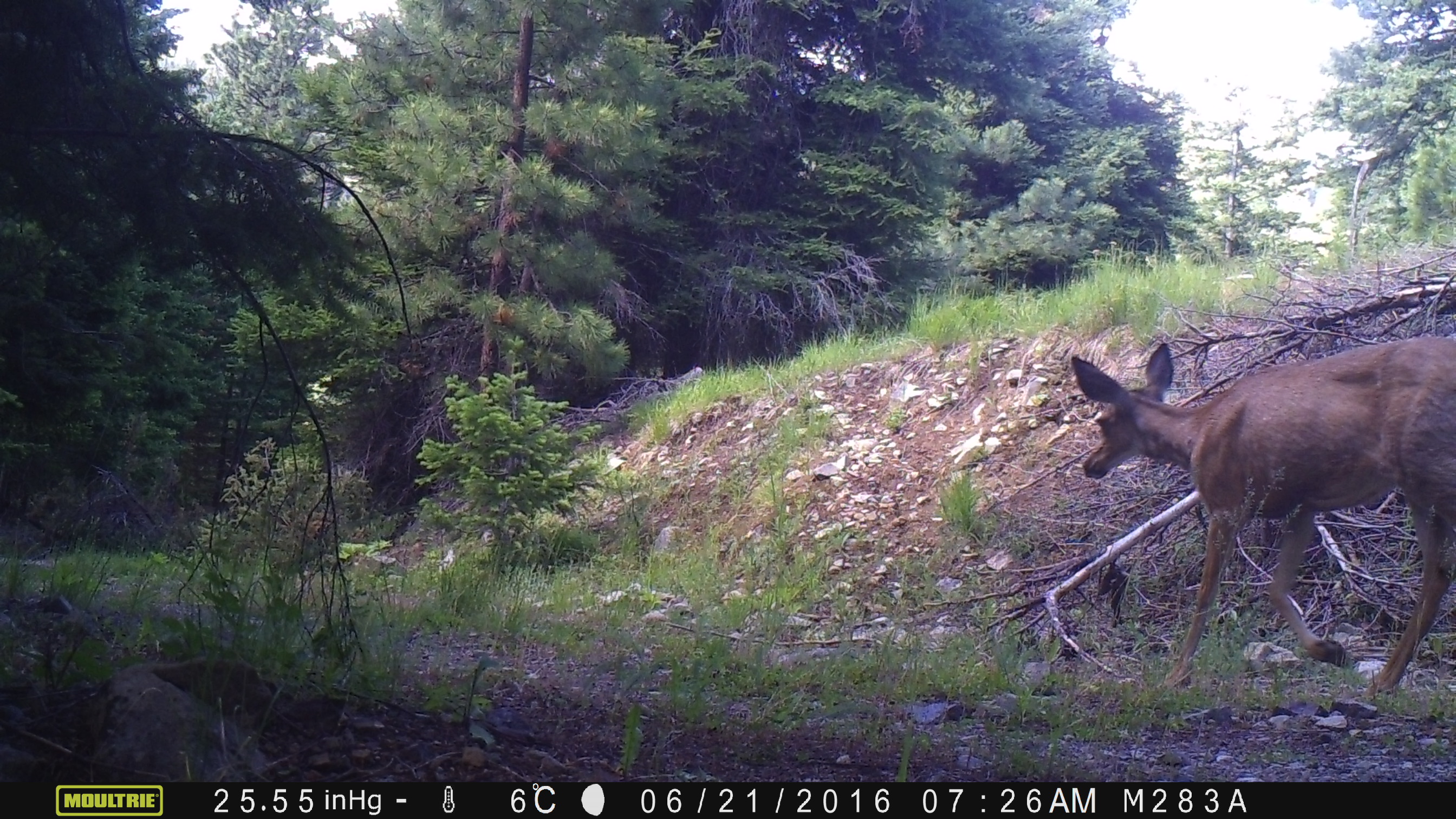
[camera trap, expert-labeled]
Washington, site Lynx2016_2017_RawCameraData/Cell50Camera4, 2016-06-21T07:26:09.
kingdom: Animalia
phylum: Chordata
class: Mammalia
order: Artiodactyla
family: Cervidae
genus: Odocoileus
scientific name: Odocoileus hemionus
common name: mule deer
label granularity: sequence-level